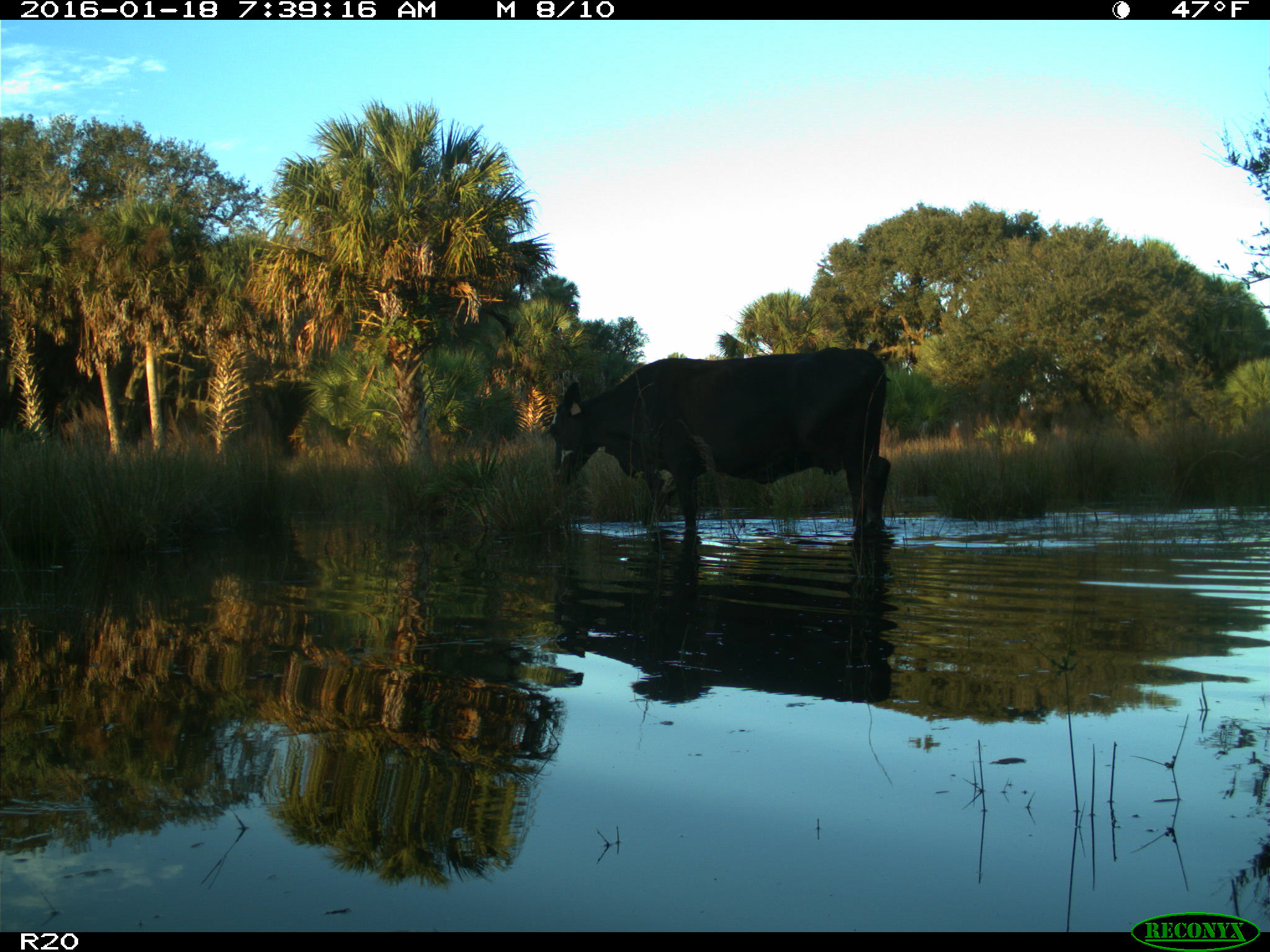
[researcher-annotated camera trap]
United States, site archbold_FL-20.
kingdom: Animalia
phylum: Chordata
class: Mammalia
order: Artiodactyla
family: Bovidae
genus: Bos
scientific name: Bos taurus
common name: domestic cow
Bos taurus (domestic cow).